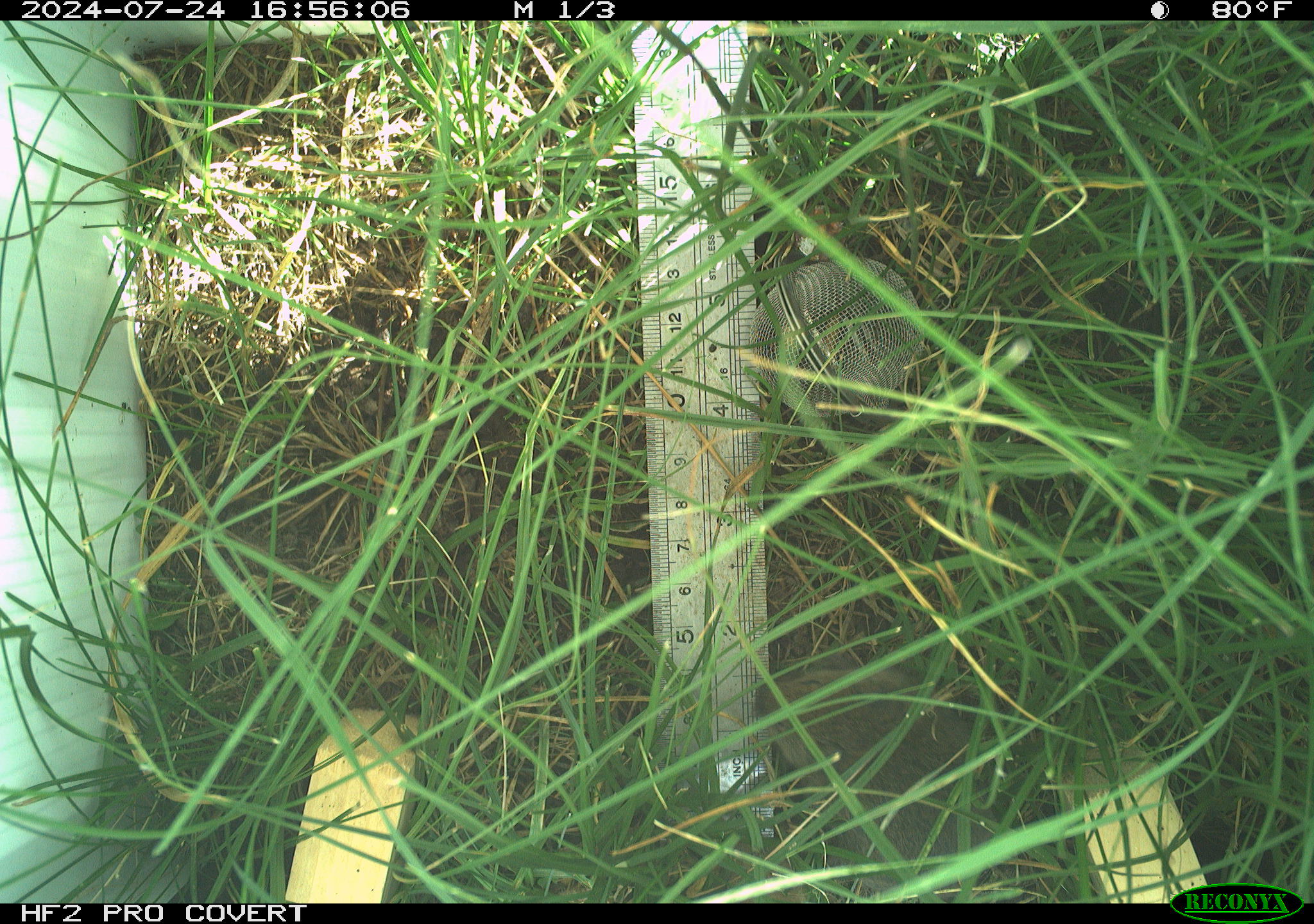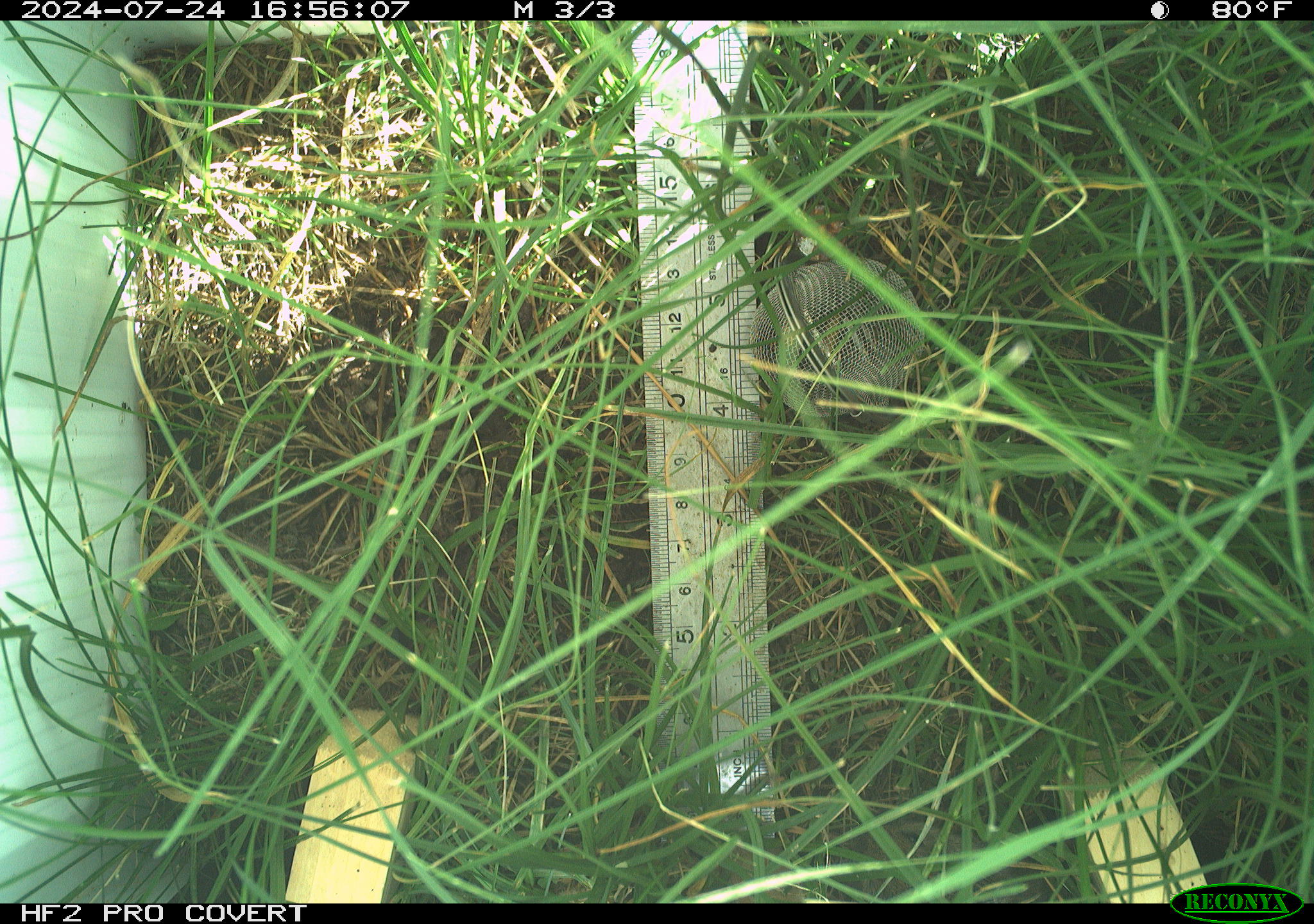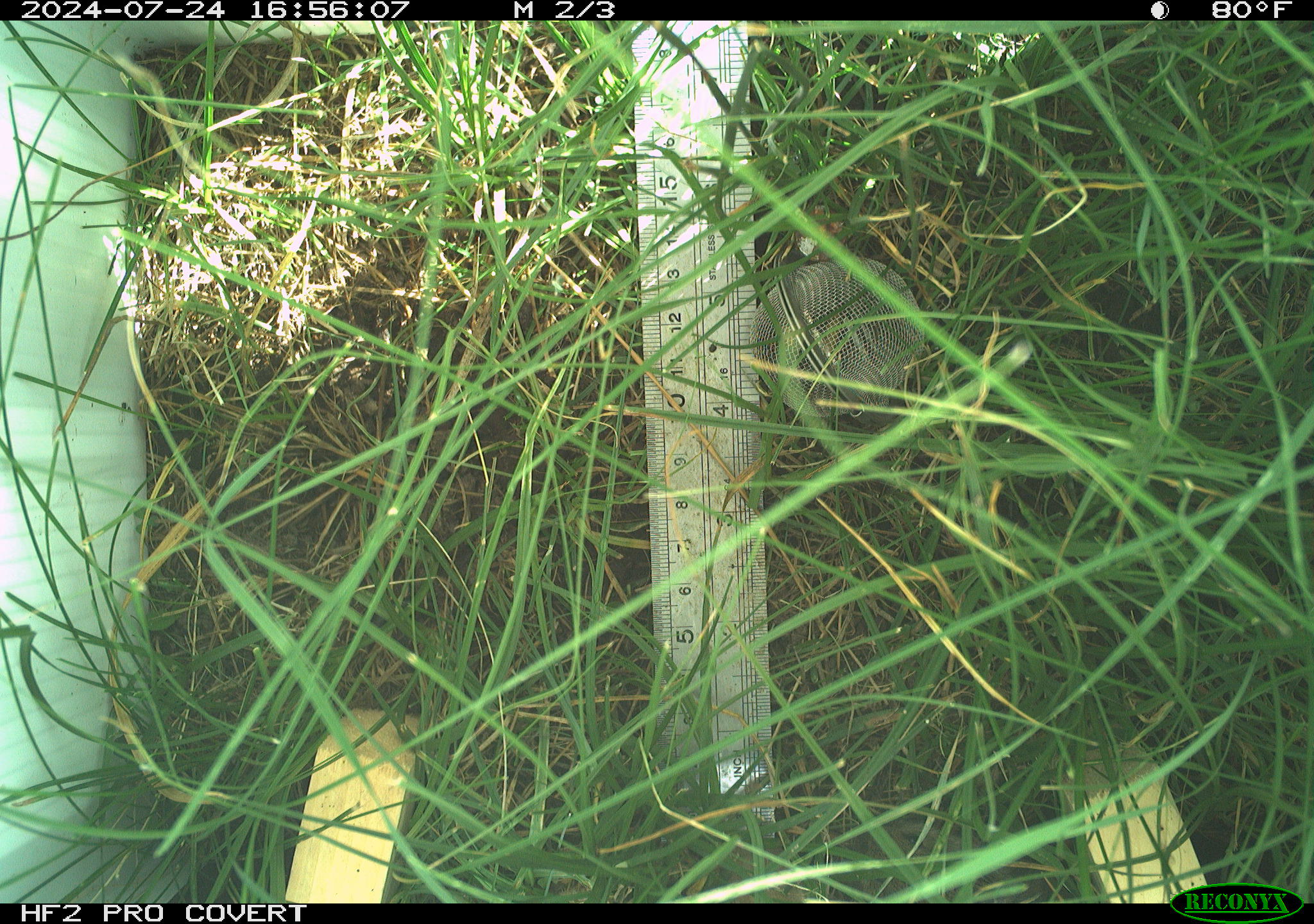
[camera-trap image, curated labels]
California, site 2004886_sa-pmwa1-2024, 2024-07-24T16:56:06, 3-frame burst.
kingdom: Animalia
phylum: Chordata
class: Mammalia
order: Rodentia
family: Cricetidae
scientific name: Arvicolinae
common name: voles, lemmings, and muskrats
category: arvicolinae subfamily